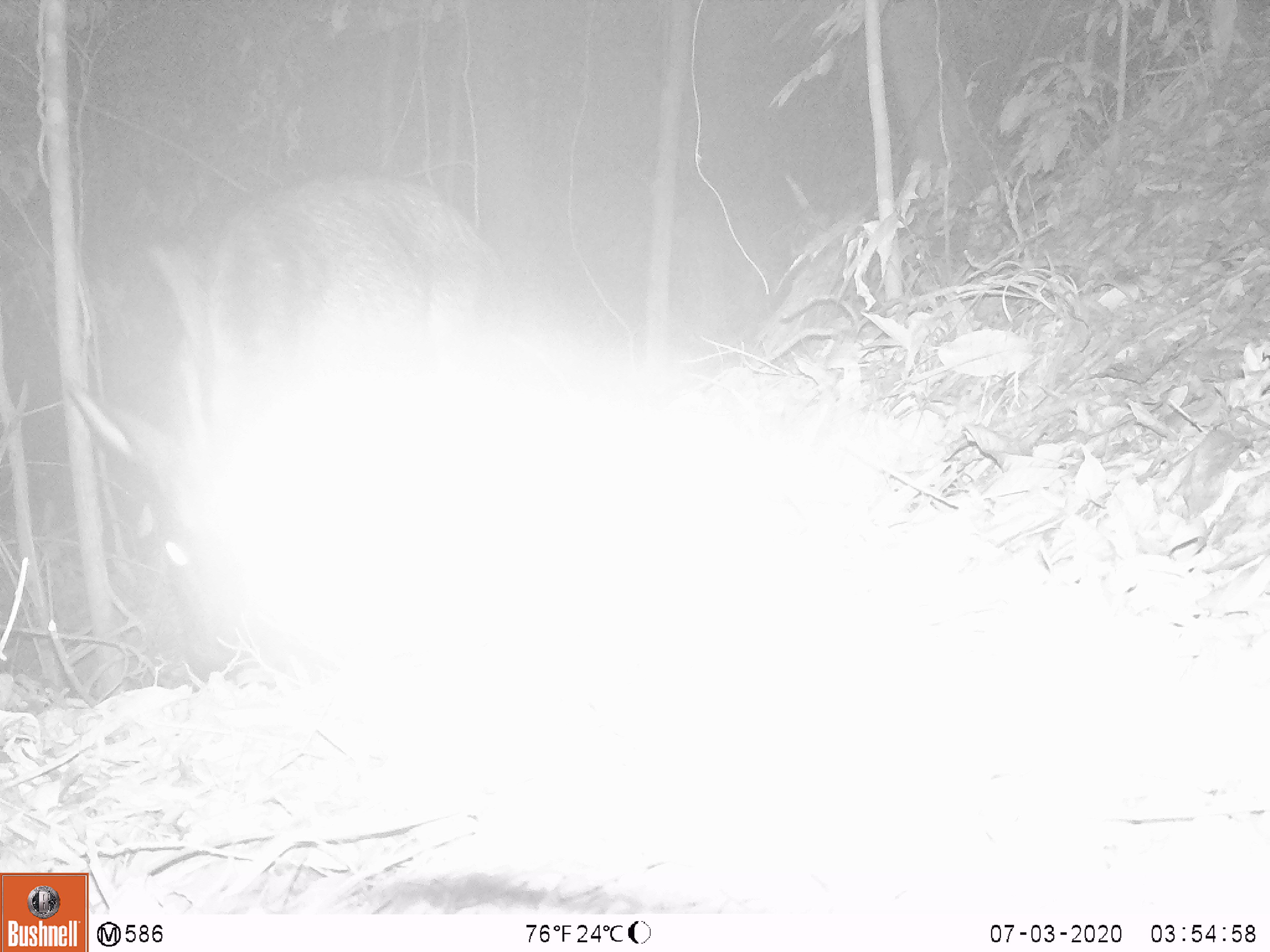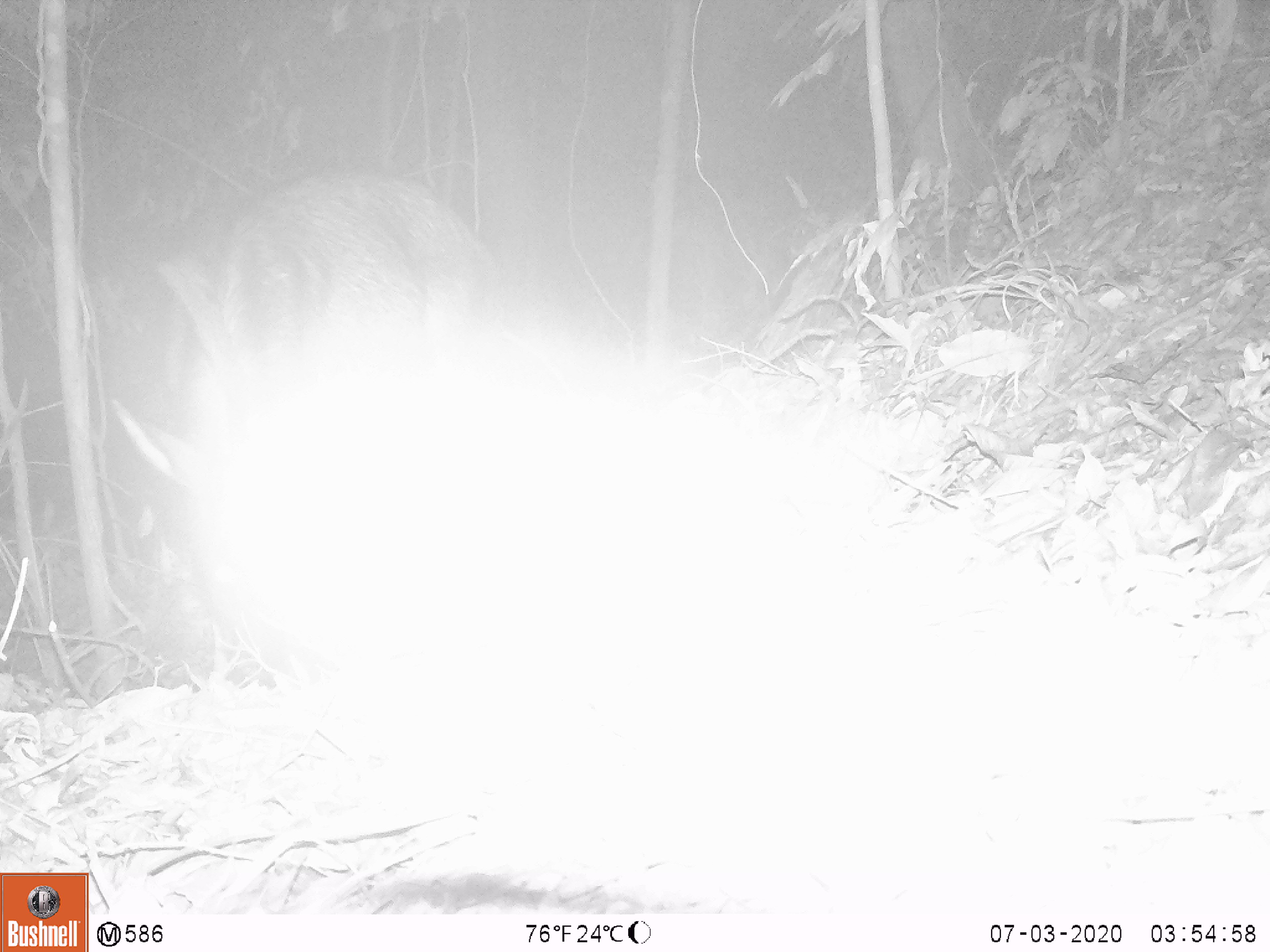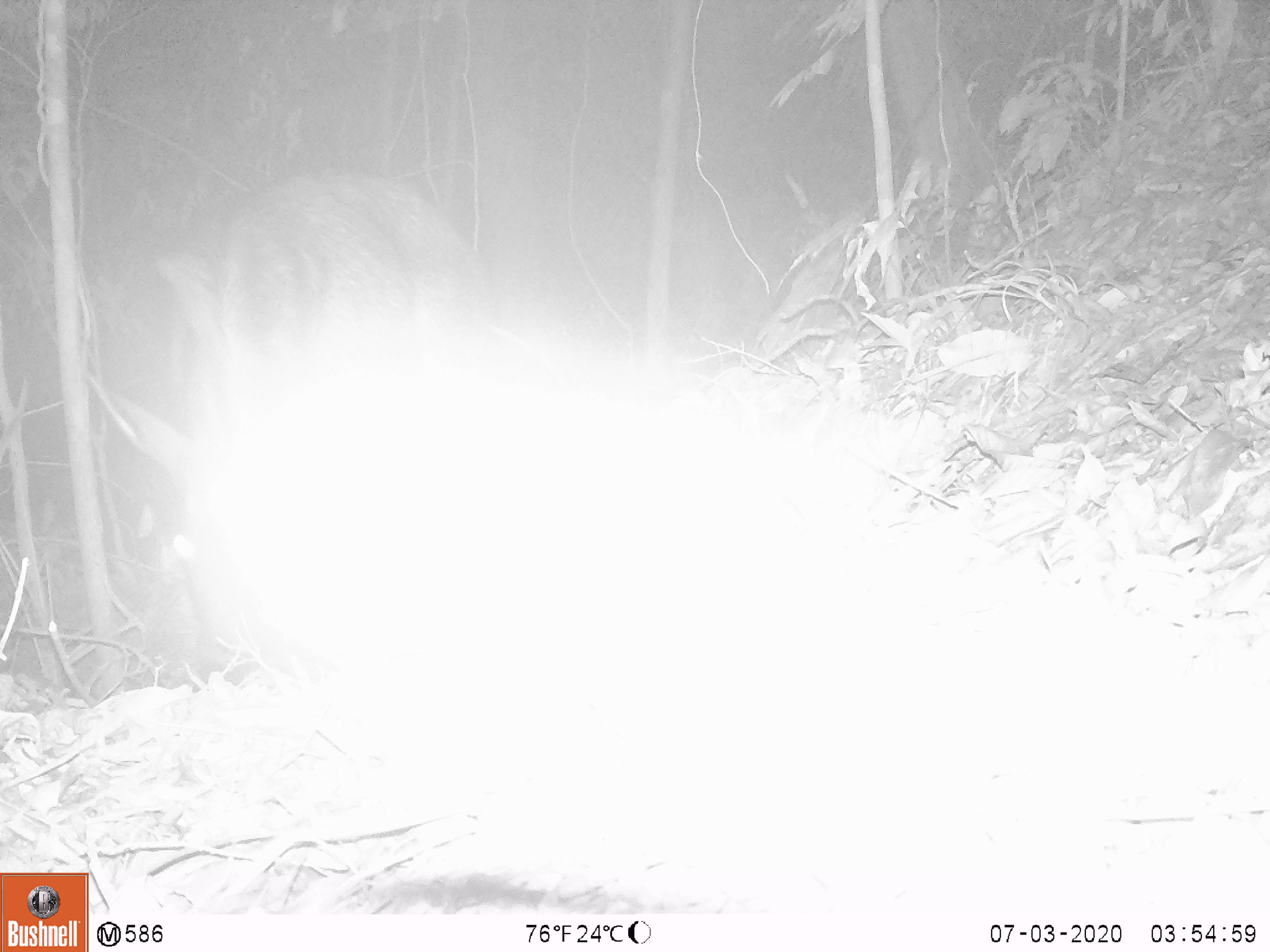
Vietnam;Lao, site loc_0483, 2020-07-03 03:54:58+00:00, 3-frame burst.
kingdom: Animalia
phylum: Chordata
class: Mammalia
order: Artiodactyla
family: Bovidae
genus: Capricornis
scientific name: Capricornis sumatraensis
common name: chinese serow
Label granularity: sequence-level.